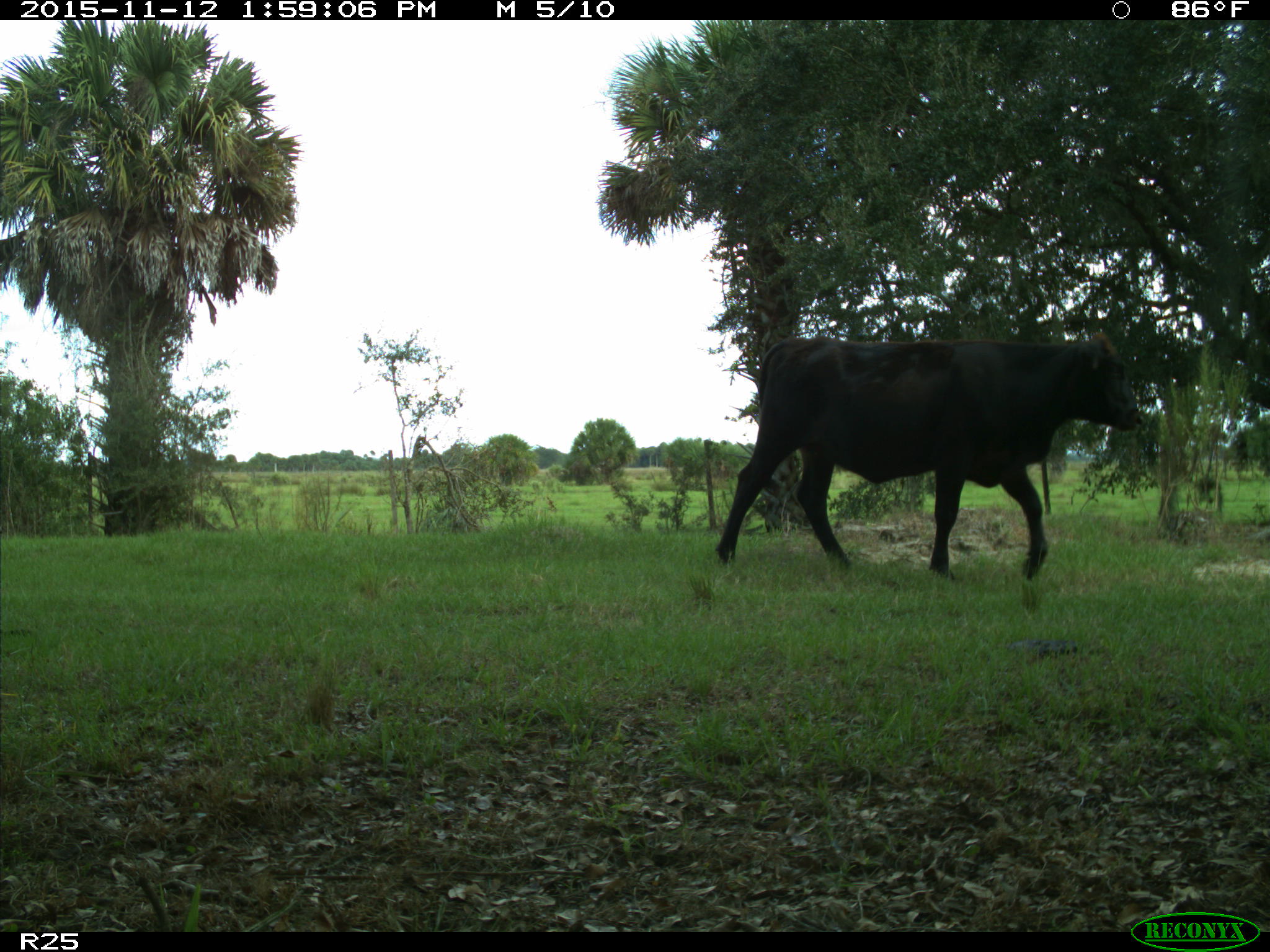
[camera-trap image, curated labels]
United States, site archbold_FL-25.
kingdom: Animalia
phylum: Chordata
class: Mammalia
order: Artiodactyla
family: Bovidae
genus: Bos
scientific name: Bos taurus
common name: domestic cow